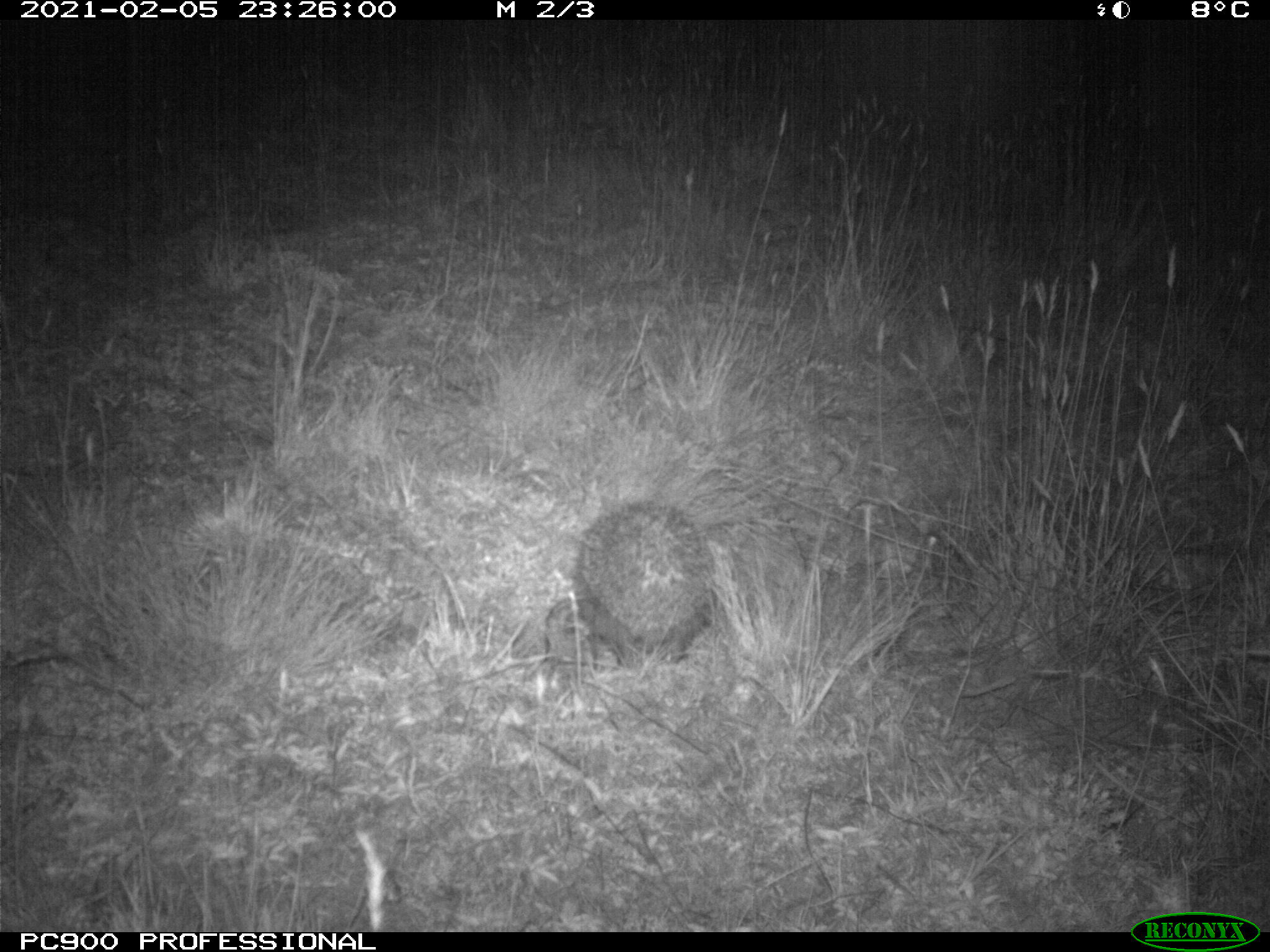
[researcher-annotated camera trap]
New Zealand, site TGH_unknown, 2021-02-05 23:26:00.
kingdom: Animalia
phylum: Chordata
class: Mammalia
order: Eulipotyphla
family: Erinaceidae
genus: Erinaceus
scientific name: Erinaceus europaeus europaeus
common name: european hedgehog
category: hedgehog